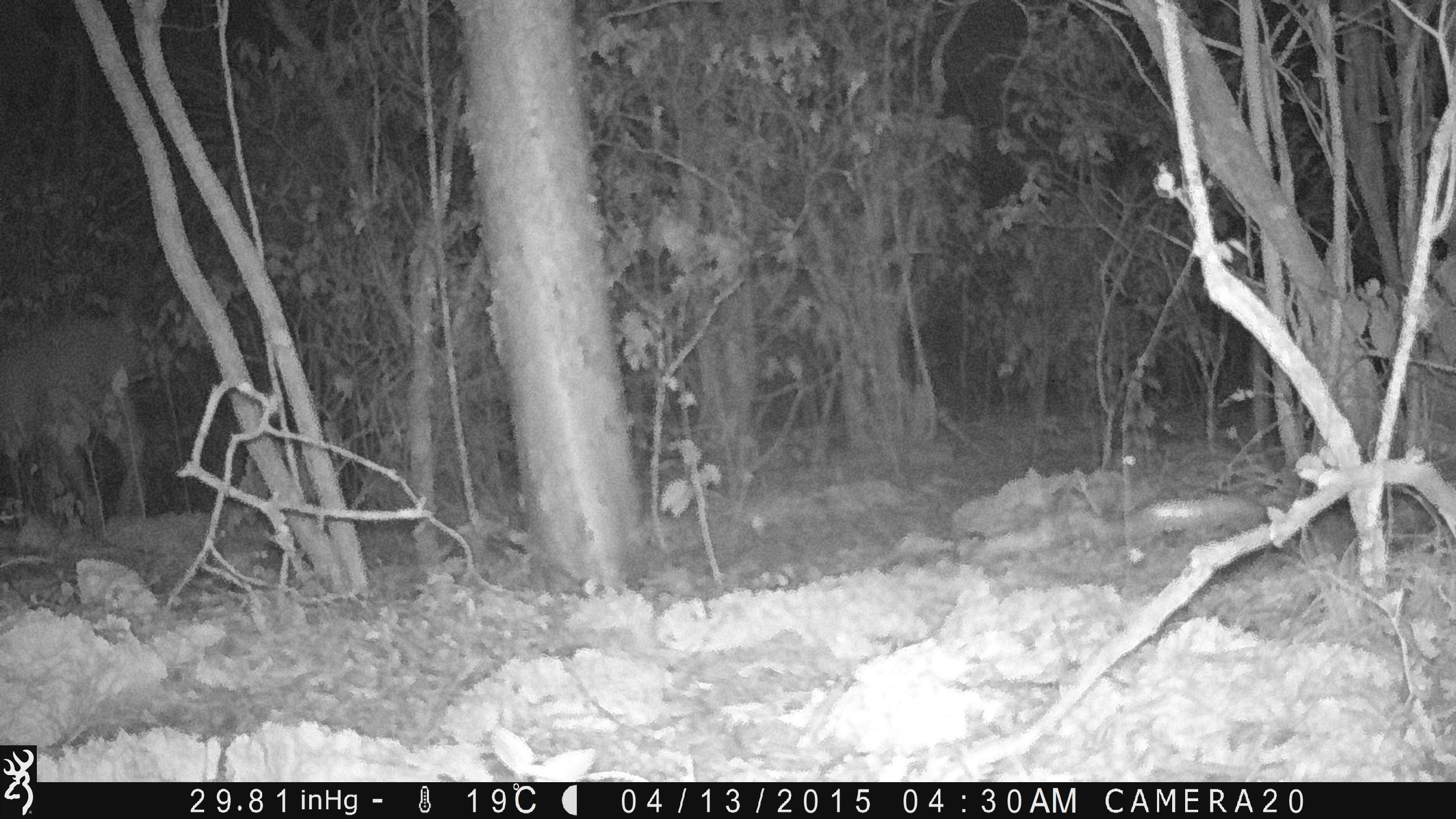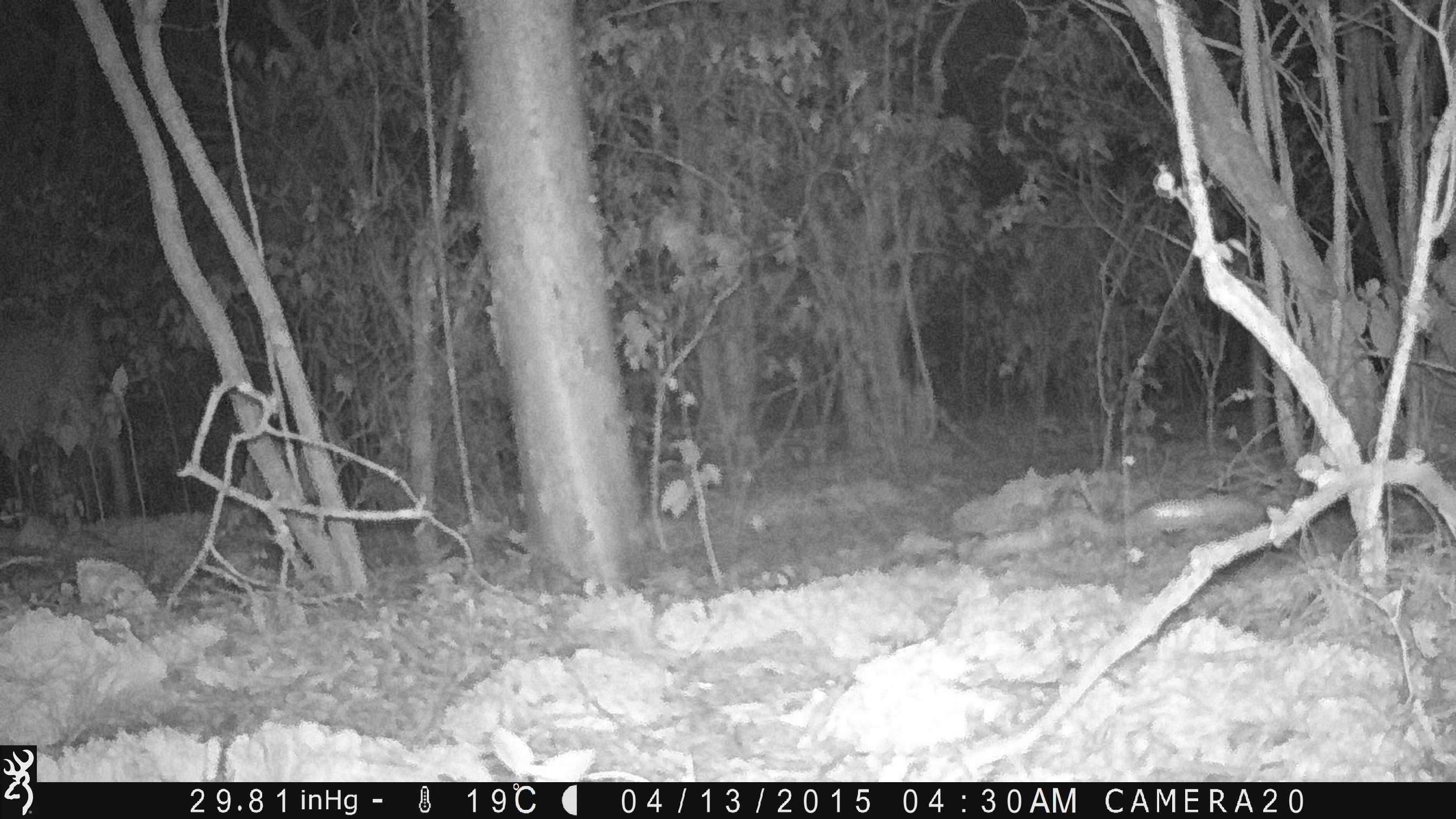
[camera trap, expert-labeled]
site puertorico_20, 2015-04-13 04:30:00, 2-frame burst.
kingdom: Animalia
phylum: Chordata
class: Mammalia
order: Artiodactyla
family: Bovidae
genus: Capra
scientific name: Capra hircus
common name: goat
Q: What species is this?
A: Goat (Capra hircus).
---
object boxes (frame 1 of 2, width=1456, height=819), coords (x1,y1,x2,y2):
goat: (0,310,147,534)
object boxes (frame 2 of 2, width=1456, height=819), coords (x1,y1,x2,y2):
goat: (0,297,133,518)